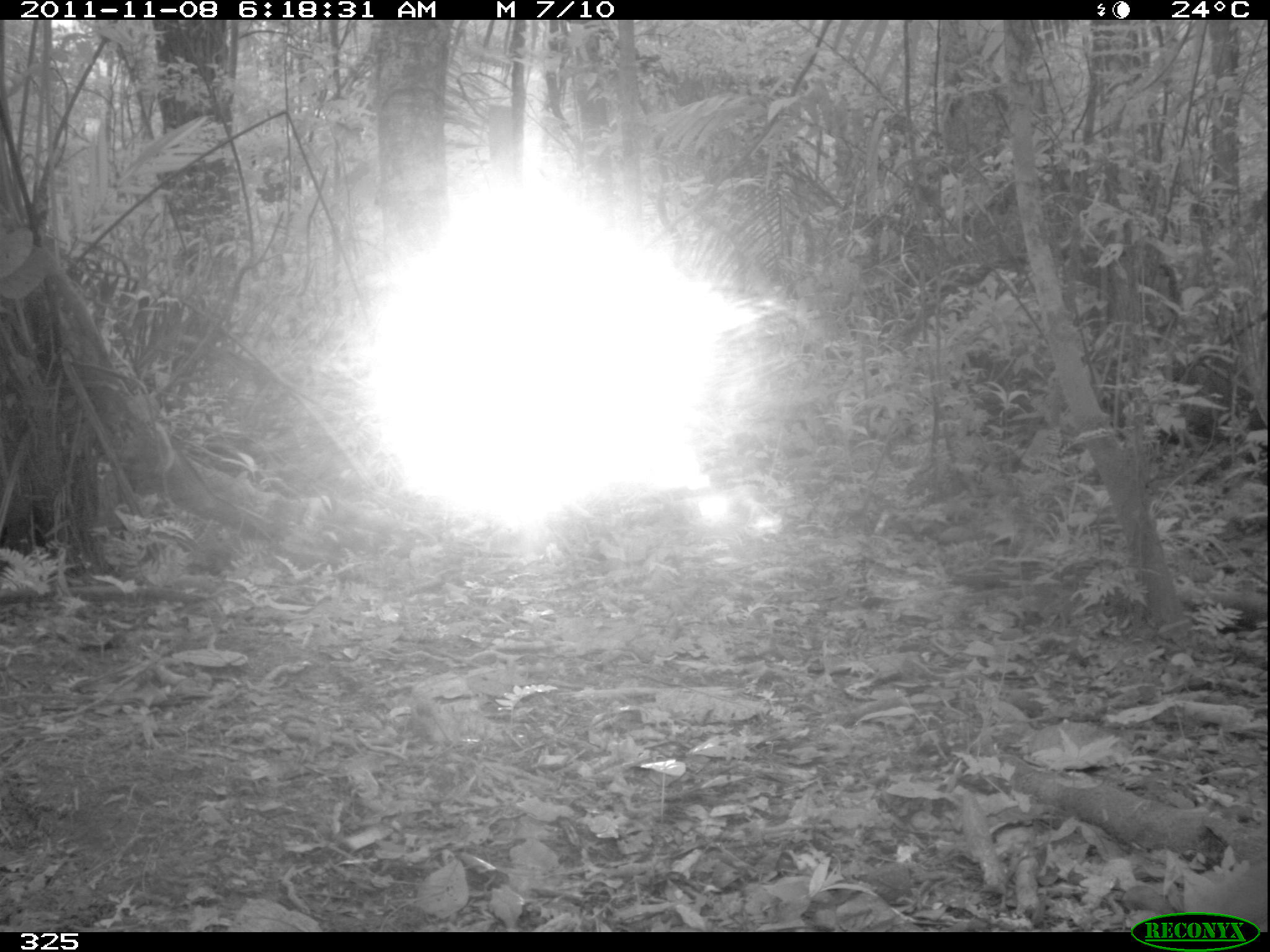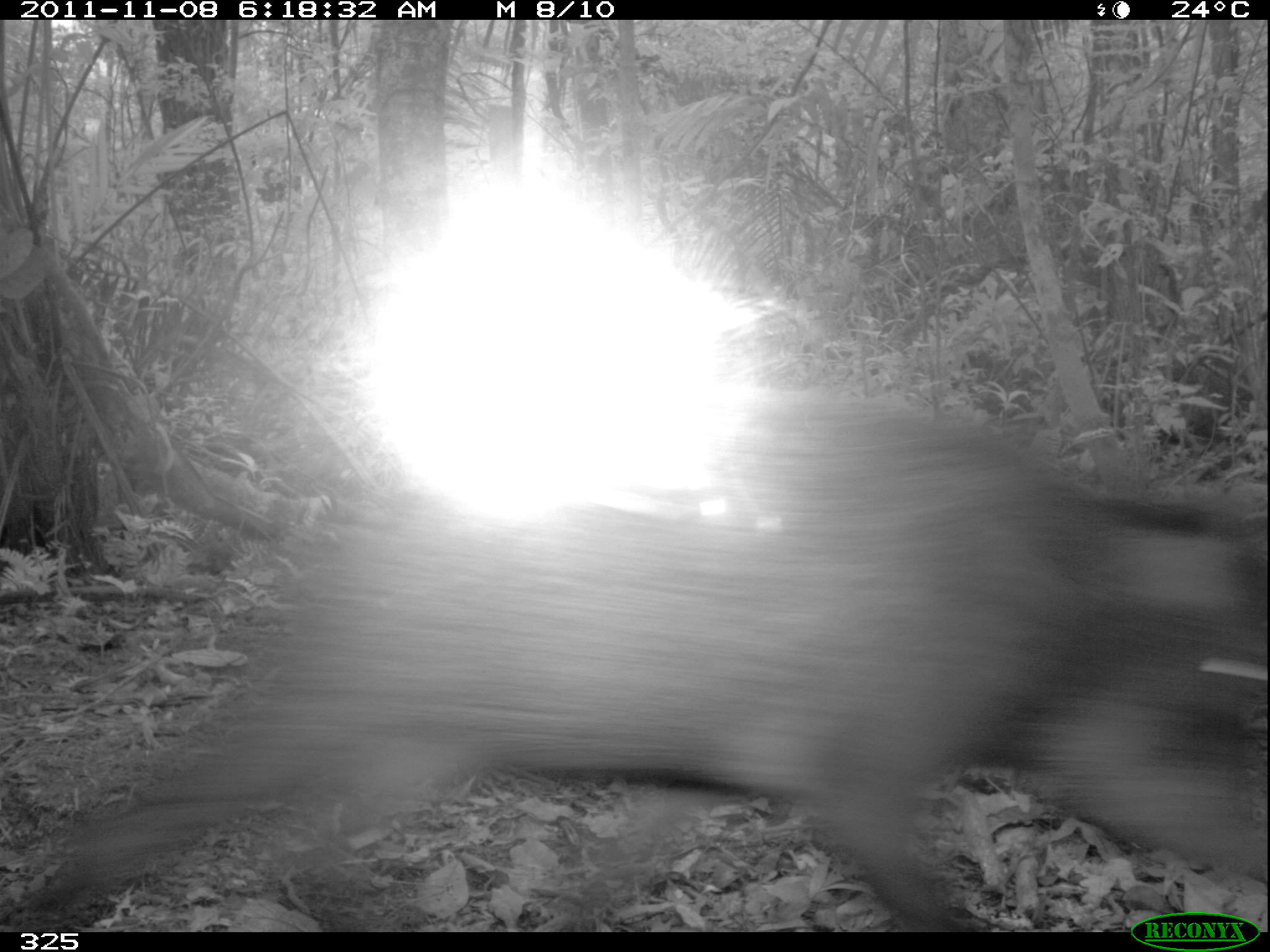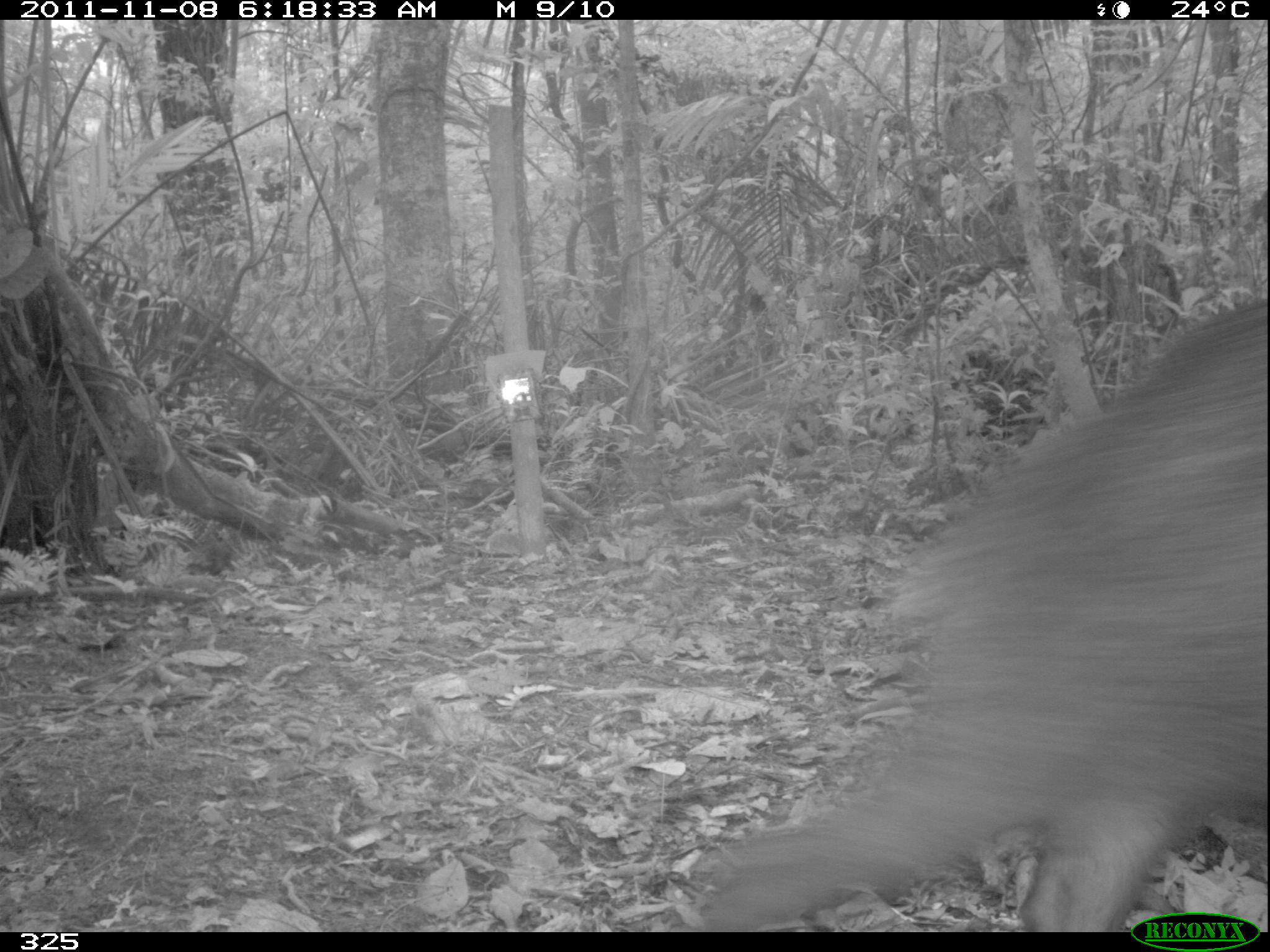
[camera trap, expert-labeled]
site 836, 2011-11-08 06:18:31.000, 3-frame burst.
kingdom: Animalia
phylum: Chordata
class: Mammalia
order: Artiodactyla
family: Tayassuidae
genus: Tayassu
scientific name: Tayassu pecari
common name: white-lipped peccary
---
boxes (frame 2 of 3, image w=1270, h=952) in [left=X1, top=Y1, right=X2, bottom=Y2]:
tayassu pecari: [left=0, top=386, right=1266, bottom=932]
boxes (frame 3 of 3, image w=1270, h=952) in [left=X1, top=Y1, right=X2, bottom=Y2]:
tayassu pecari: [left=694, top=298, right=1267, bottom=932]